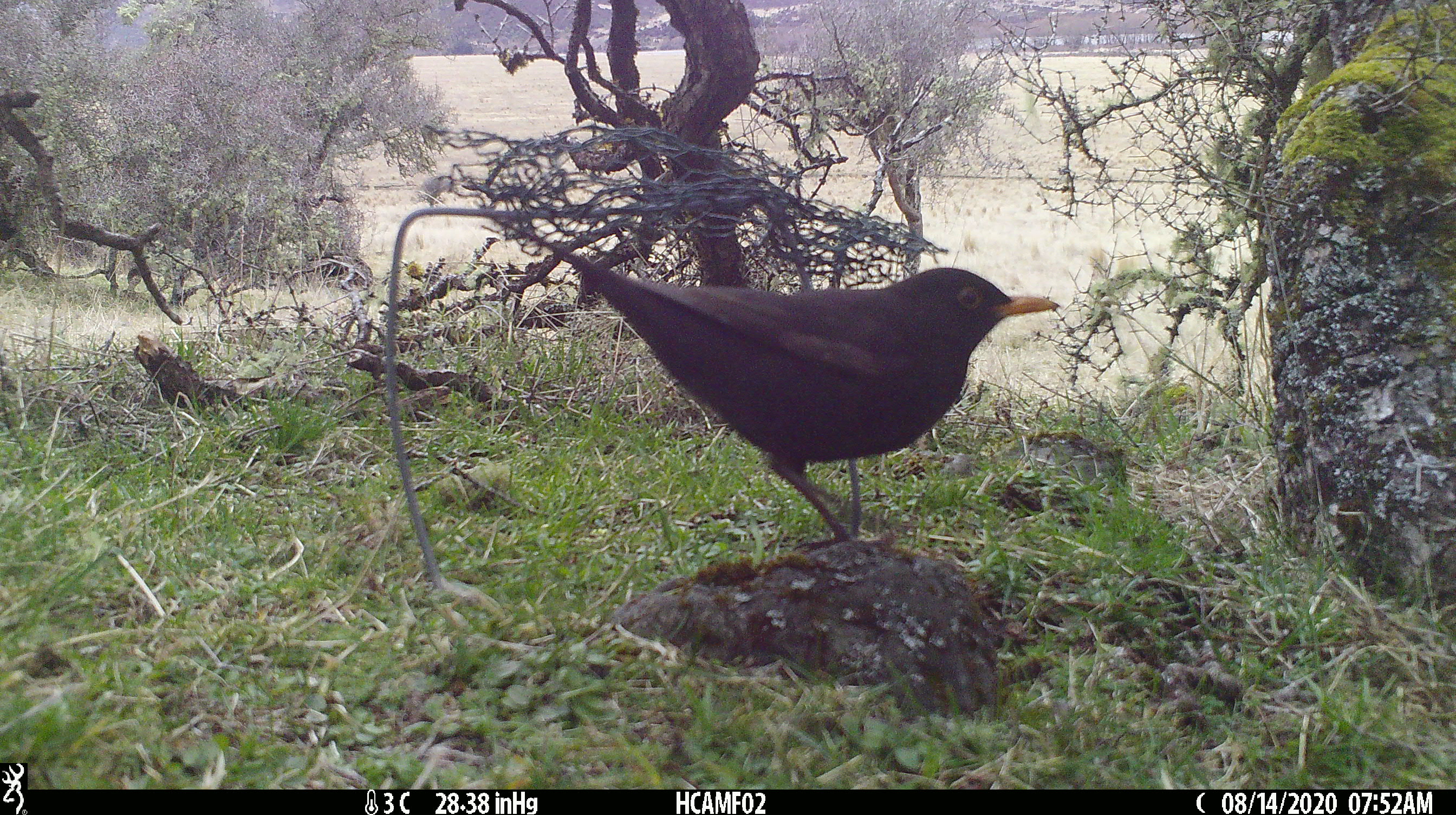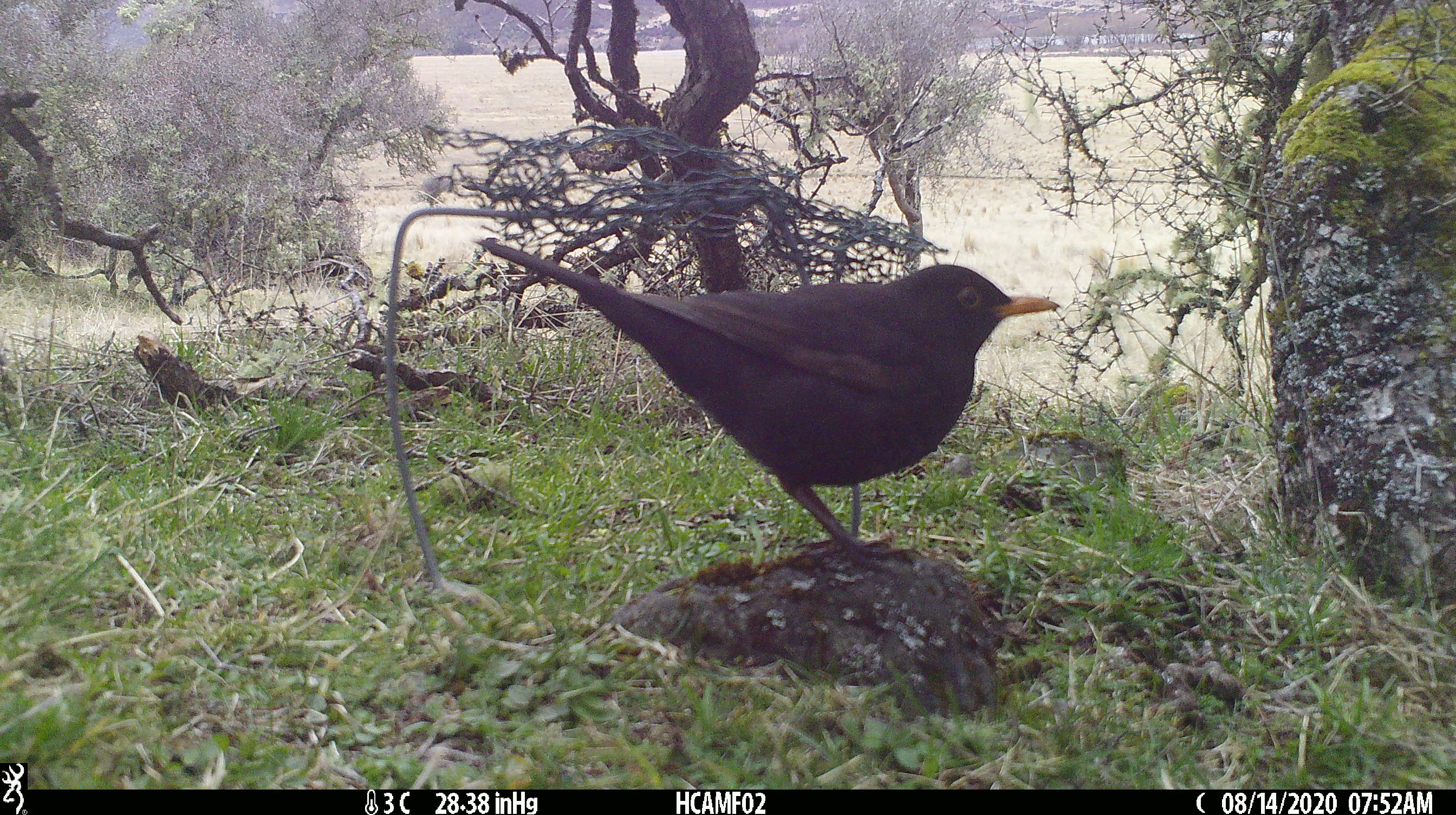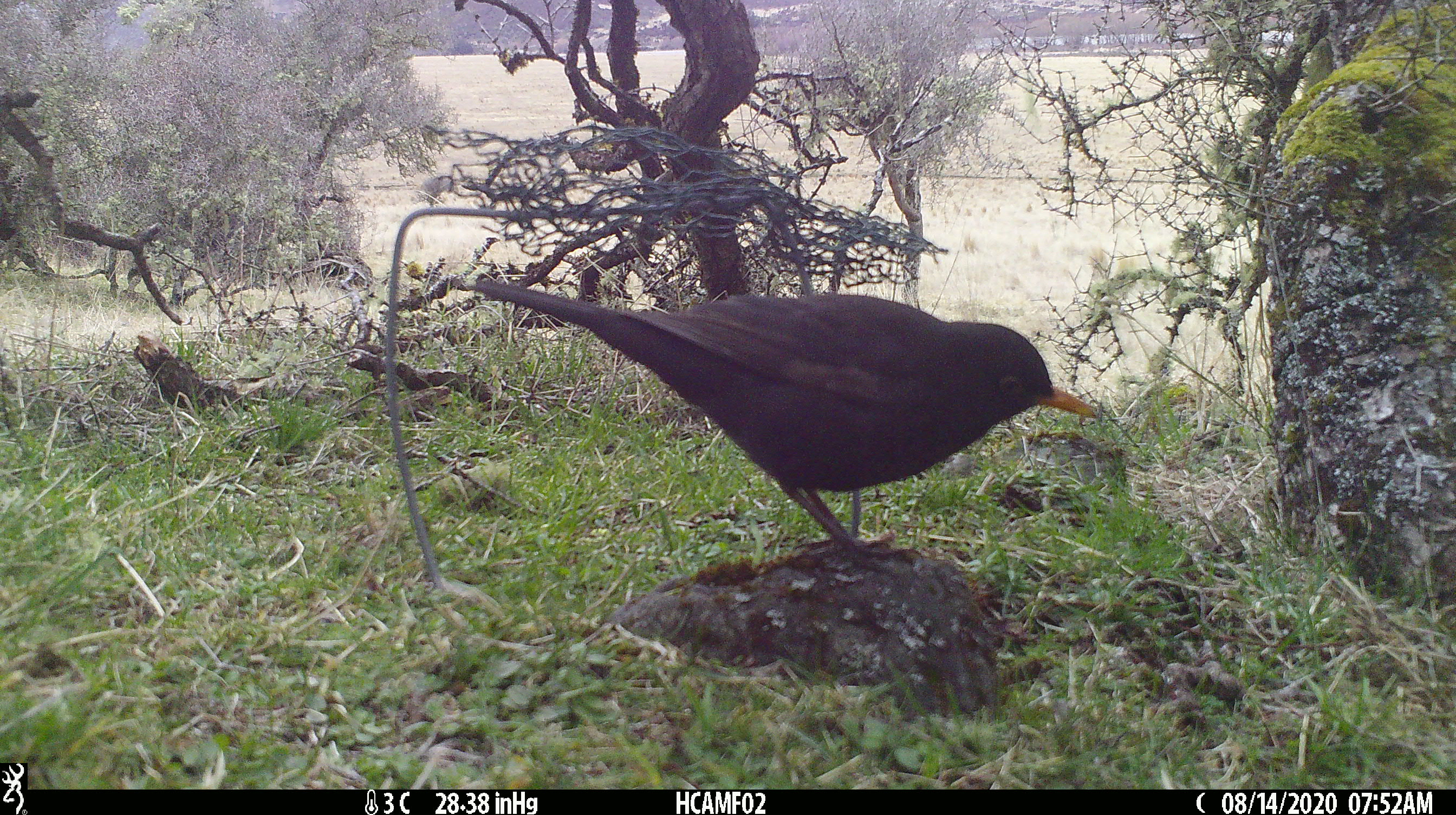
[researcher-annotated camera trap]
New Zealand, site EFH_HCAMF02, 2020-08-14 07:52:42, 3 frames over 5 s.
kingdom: Animalia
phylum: Chordata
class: Aves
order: Passeriformes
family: Turdidae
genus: Turdus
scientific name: Turdus merula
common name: eurasian blackbird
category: blackbird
Blackbird (eurasian blackbird) (Turdus merula).